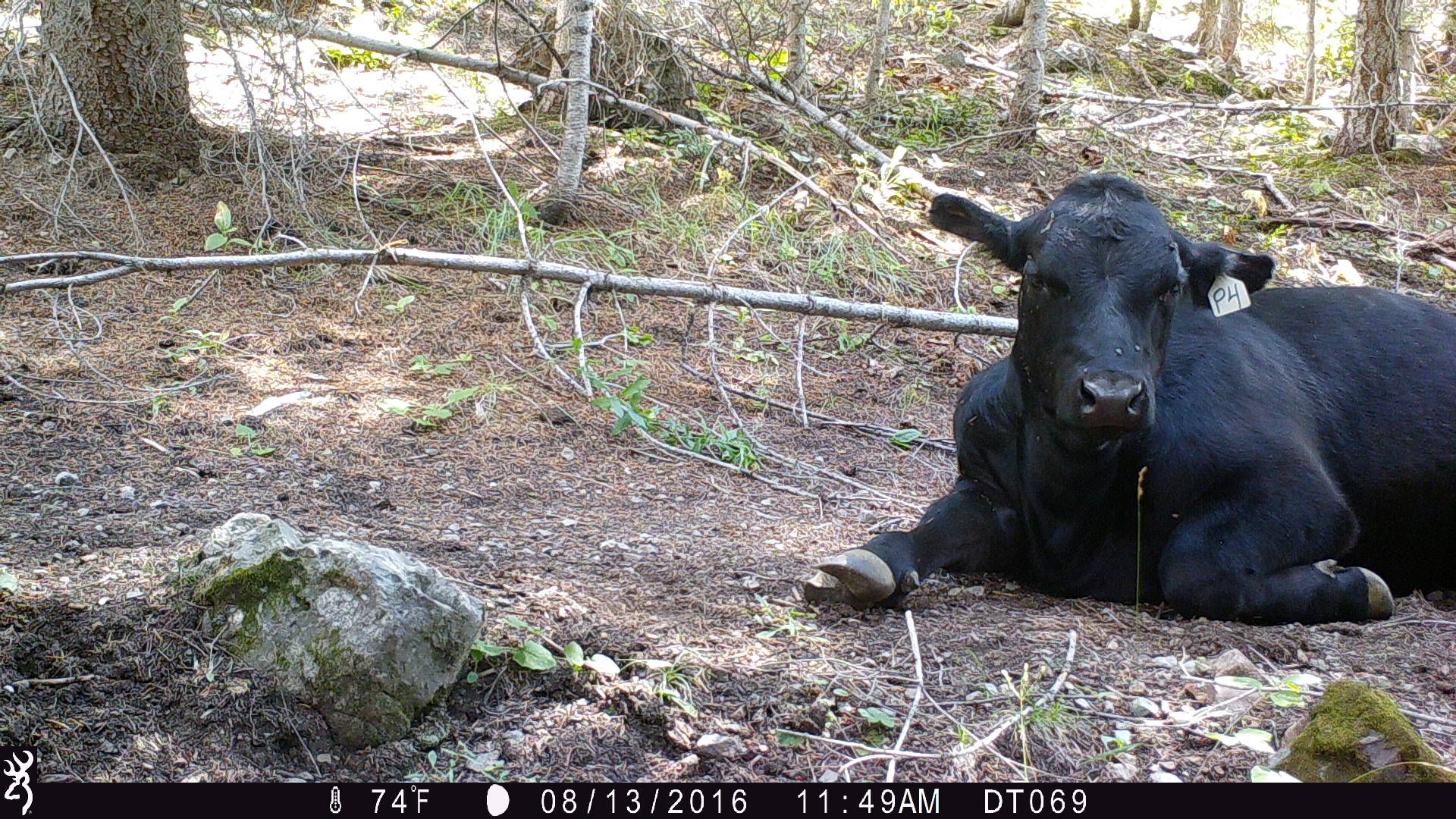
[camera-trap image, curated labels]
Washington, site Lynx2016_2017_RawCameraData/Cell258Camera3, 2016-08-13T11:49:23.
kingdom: Animalia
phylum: Chordata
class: Mammalia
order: Artiodactyla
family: Bovidae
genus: Bos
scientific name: Bos taurus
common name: domestic cattle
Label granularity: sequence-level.